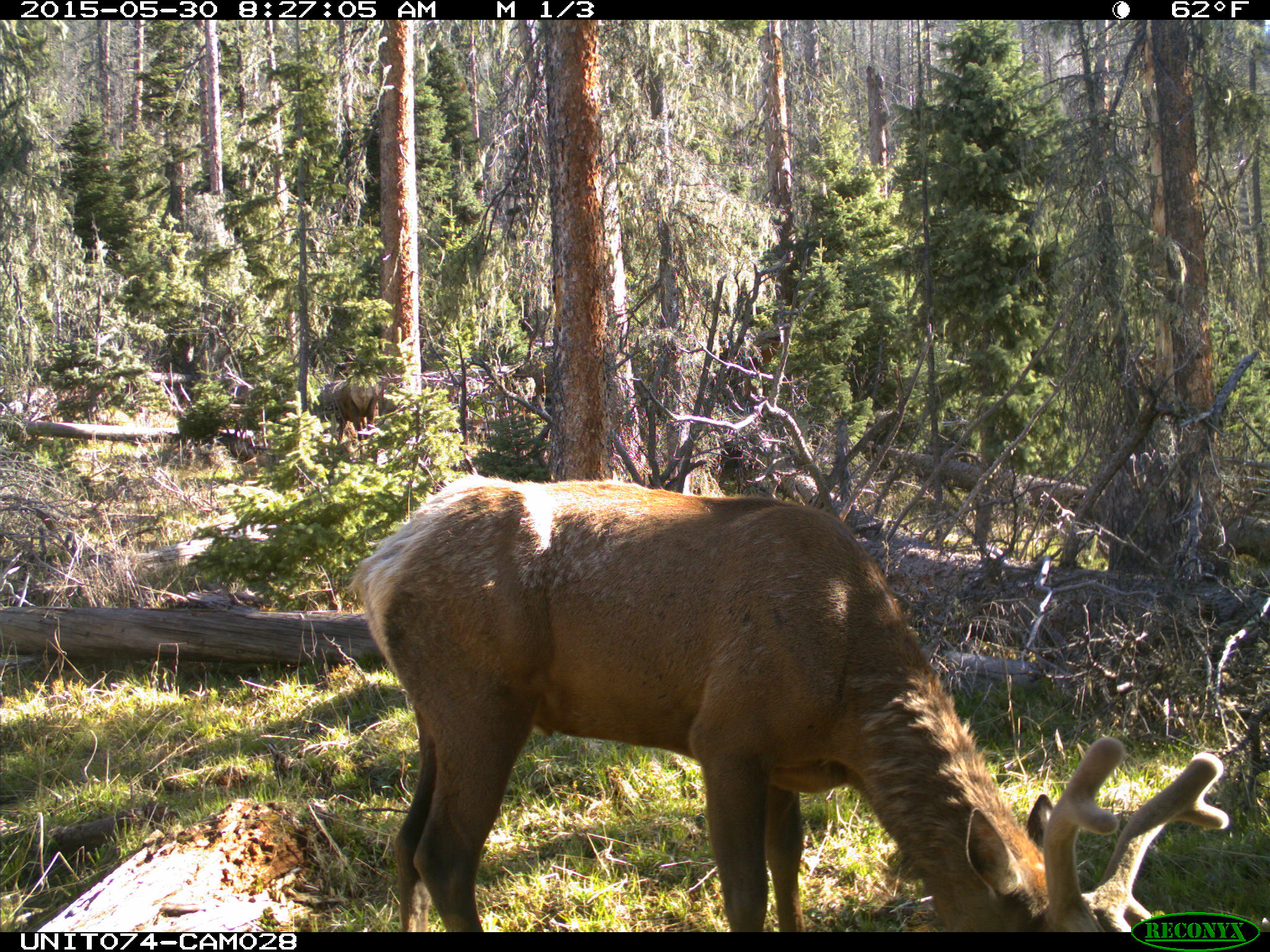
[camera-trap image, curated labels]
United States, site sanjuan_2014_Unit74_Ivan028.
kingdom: Animalia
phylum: Chordata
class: Mammalia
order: Artiodactyla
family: Cervidae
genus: Cervus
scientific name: Cervus elaphus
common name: red deer